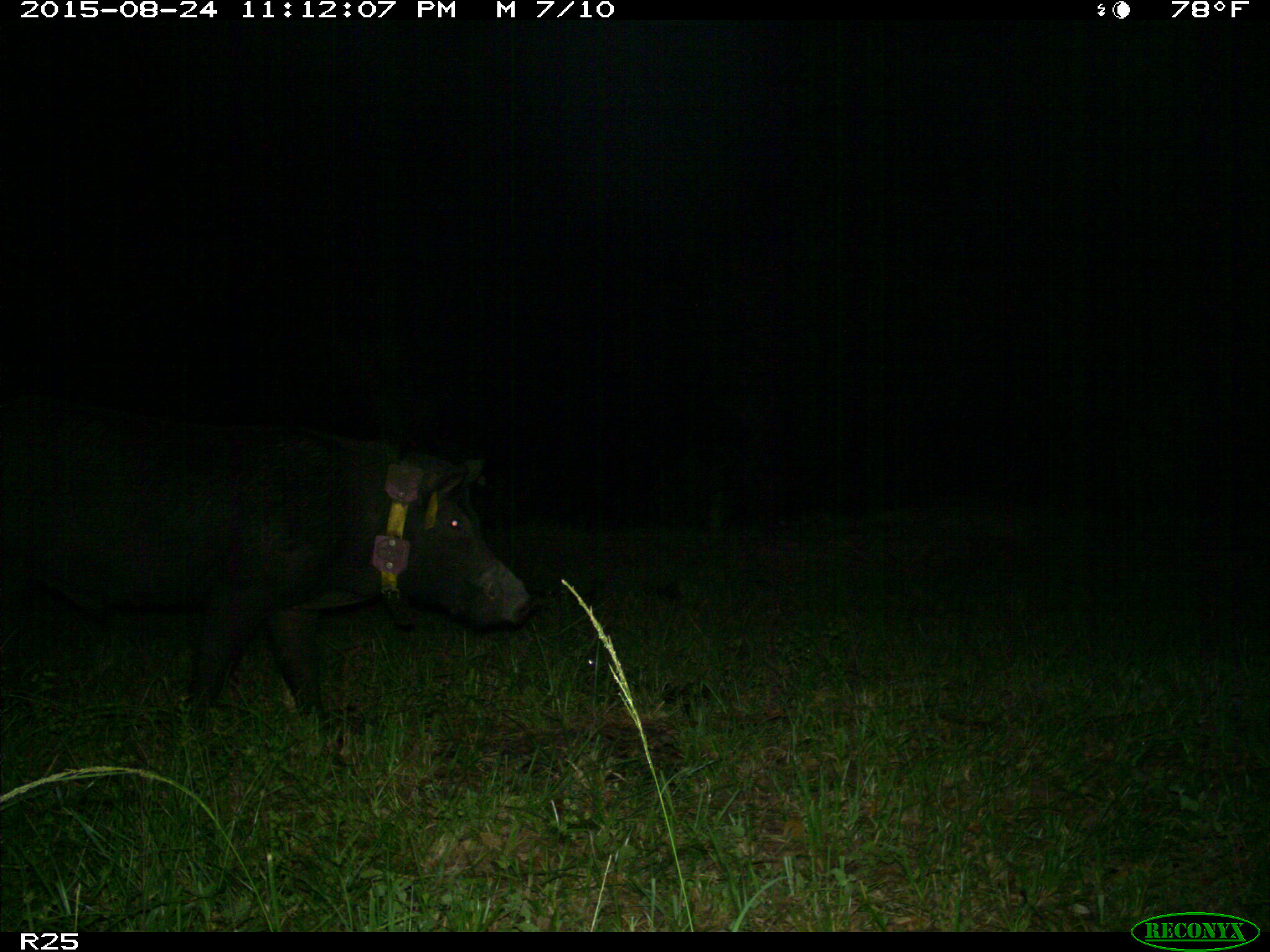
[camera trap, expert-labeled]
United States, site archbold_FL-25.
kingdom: Animalia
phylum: Chordata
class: Mammalia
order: Artiodactyla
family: Suidae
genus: Sus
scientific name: Sus scrofa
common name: wild boar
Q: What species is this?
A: Sus scrofa (wild boar).